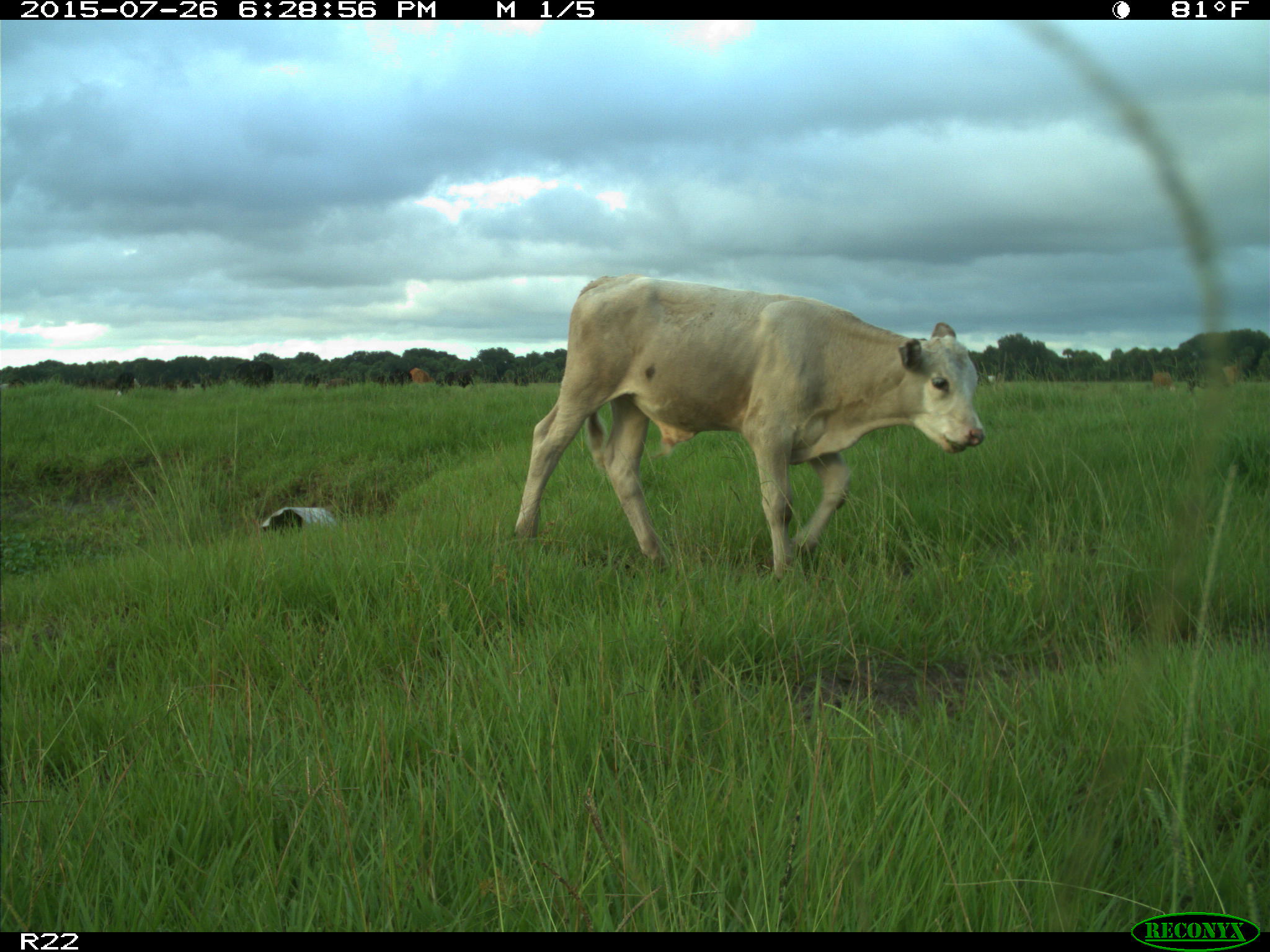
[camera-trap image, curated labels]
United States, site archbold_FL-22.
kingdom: Animalia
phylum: Chordata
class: Mammalia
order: Artiodactyla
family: Bovidae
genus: Bos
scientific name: Bos taurus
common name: domestic cow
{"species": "Bos taurus (domestic cow)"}